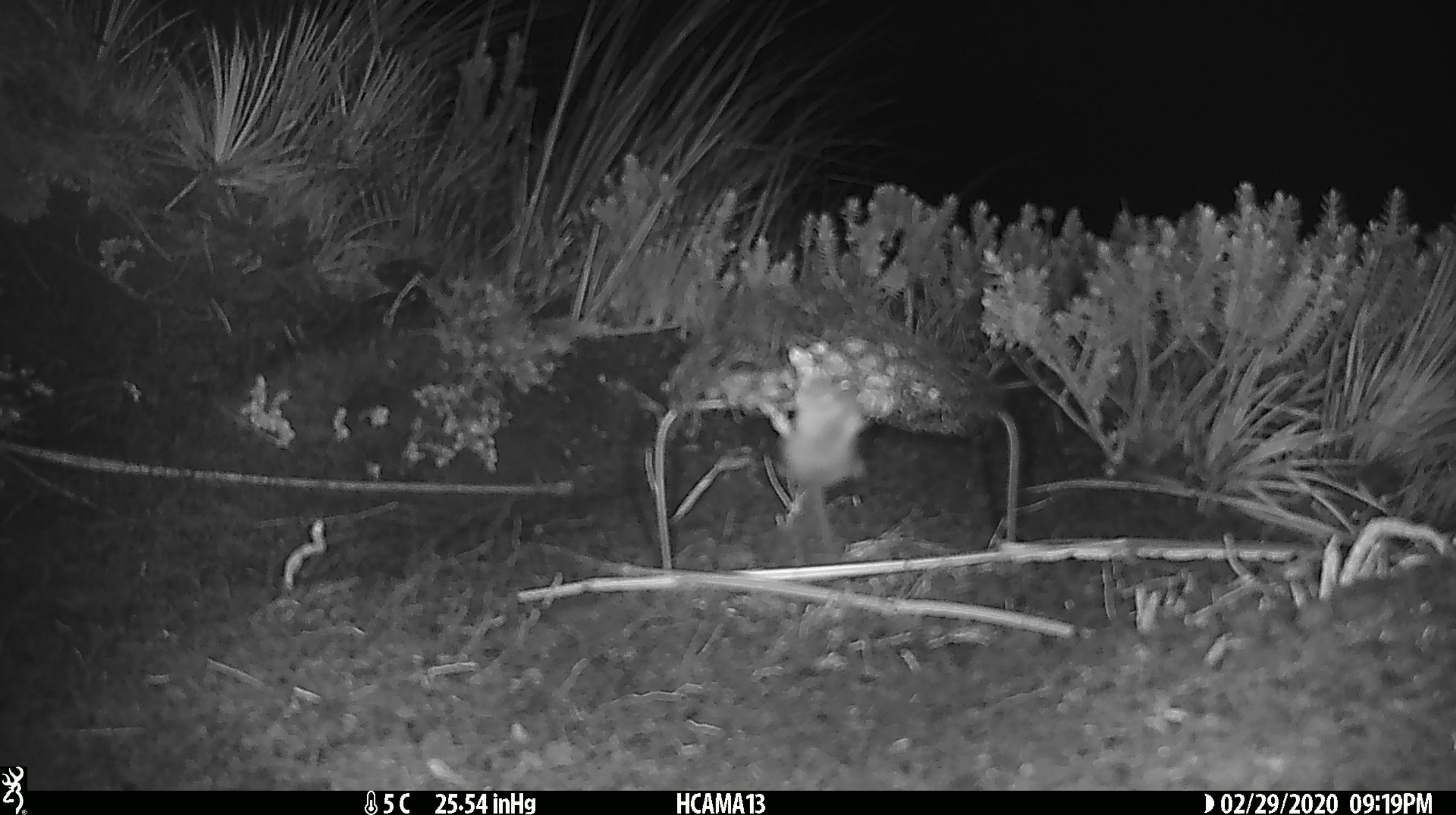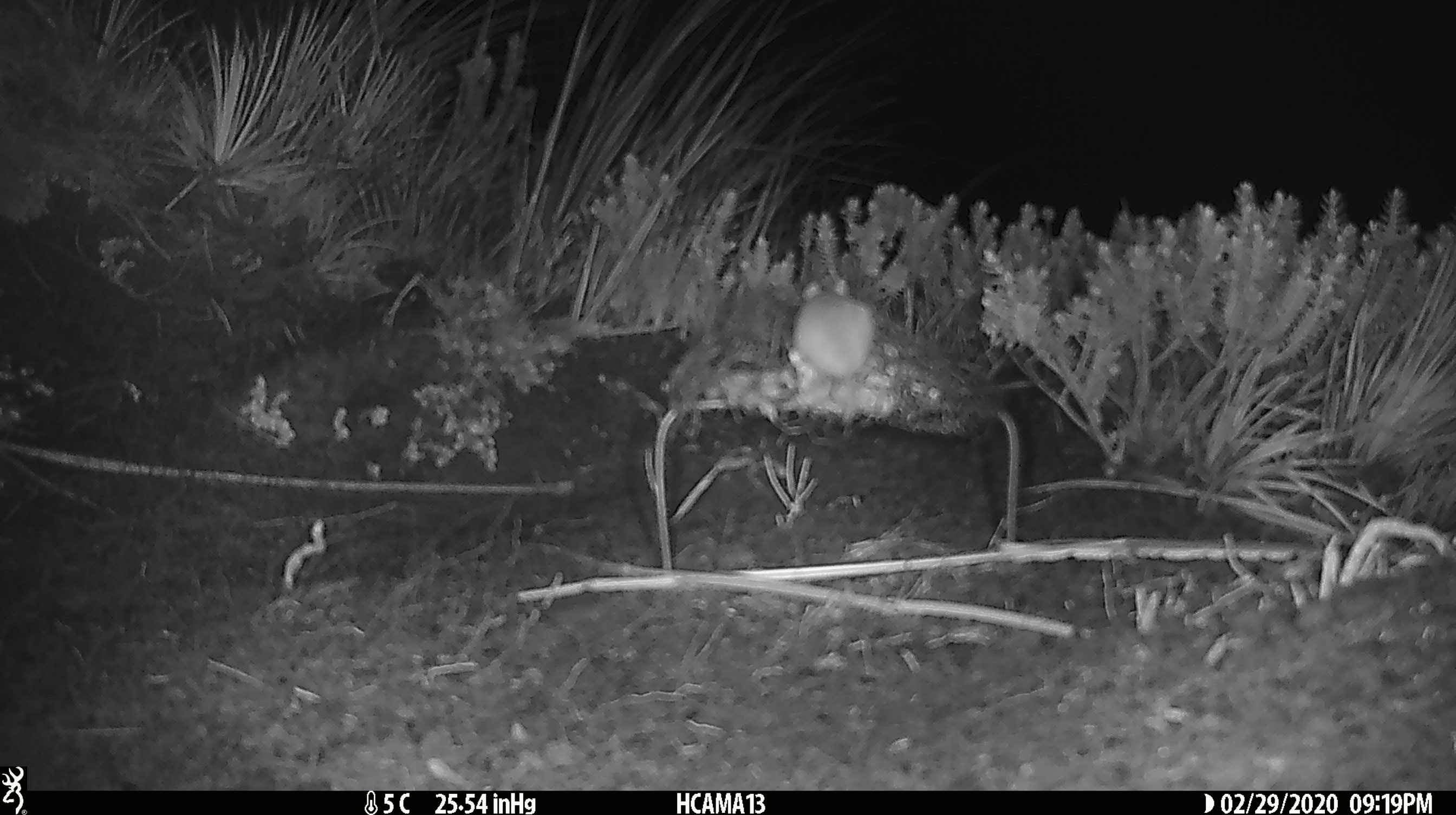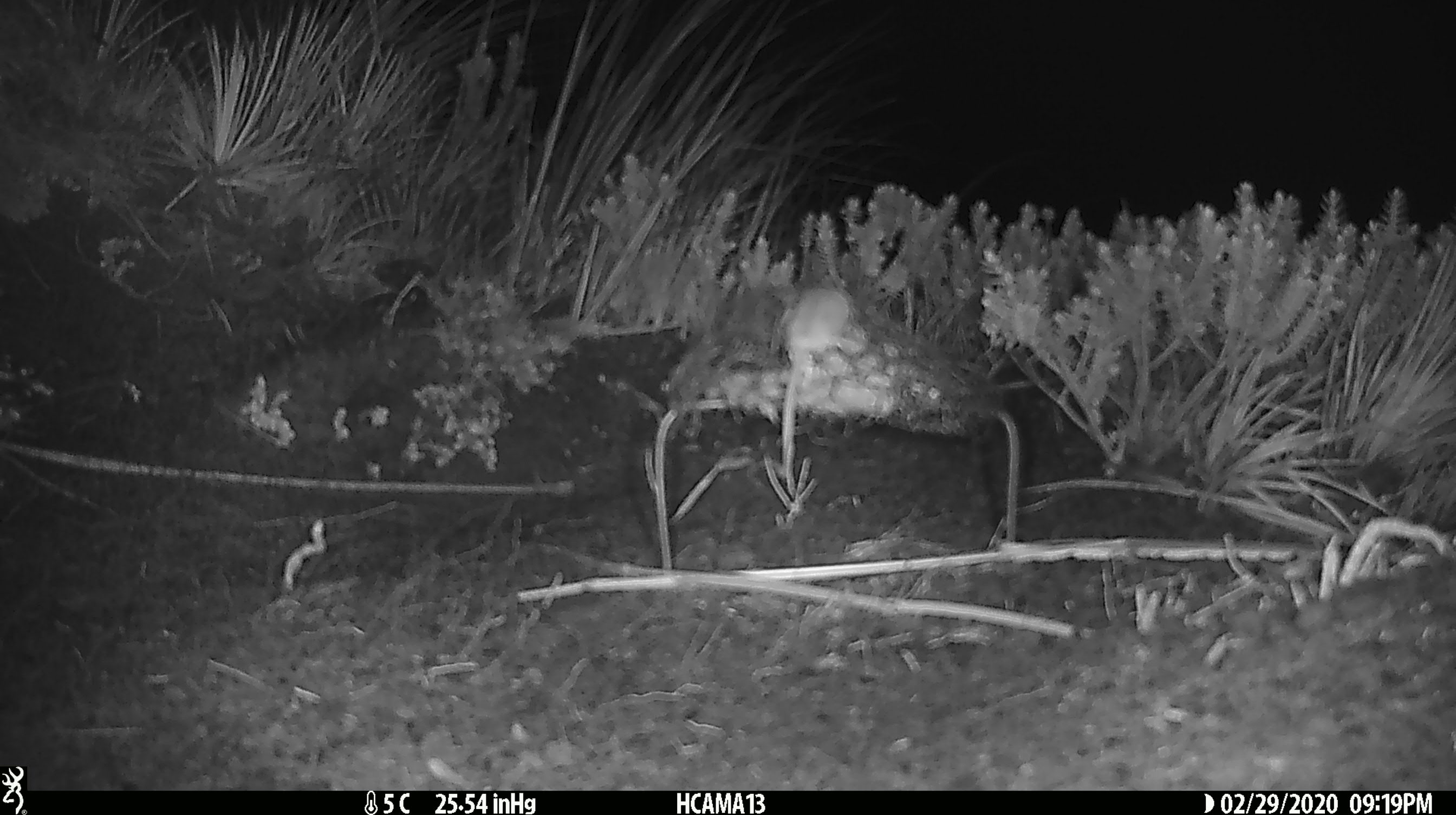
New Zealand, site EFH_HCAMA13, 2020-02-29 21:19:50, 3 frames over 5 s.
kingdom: Animalia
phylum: Chordata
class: Mammalia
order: Rodentia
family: Muridae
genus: Mus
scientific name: Mus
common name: mouse